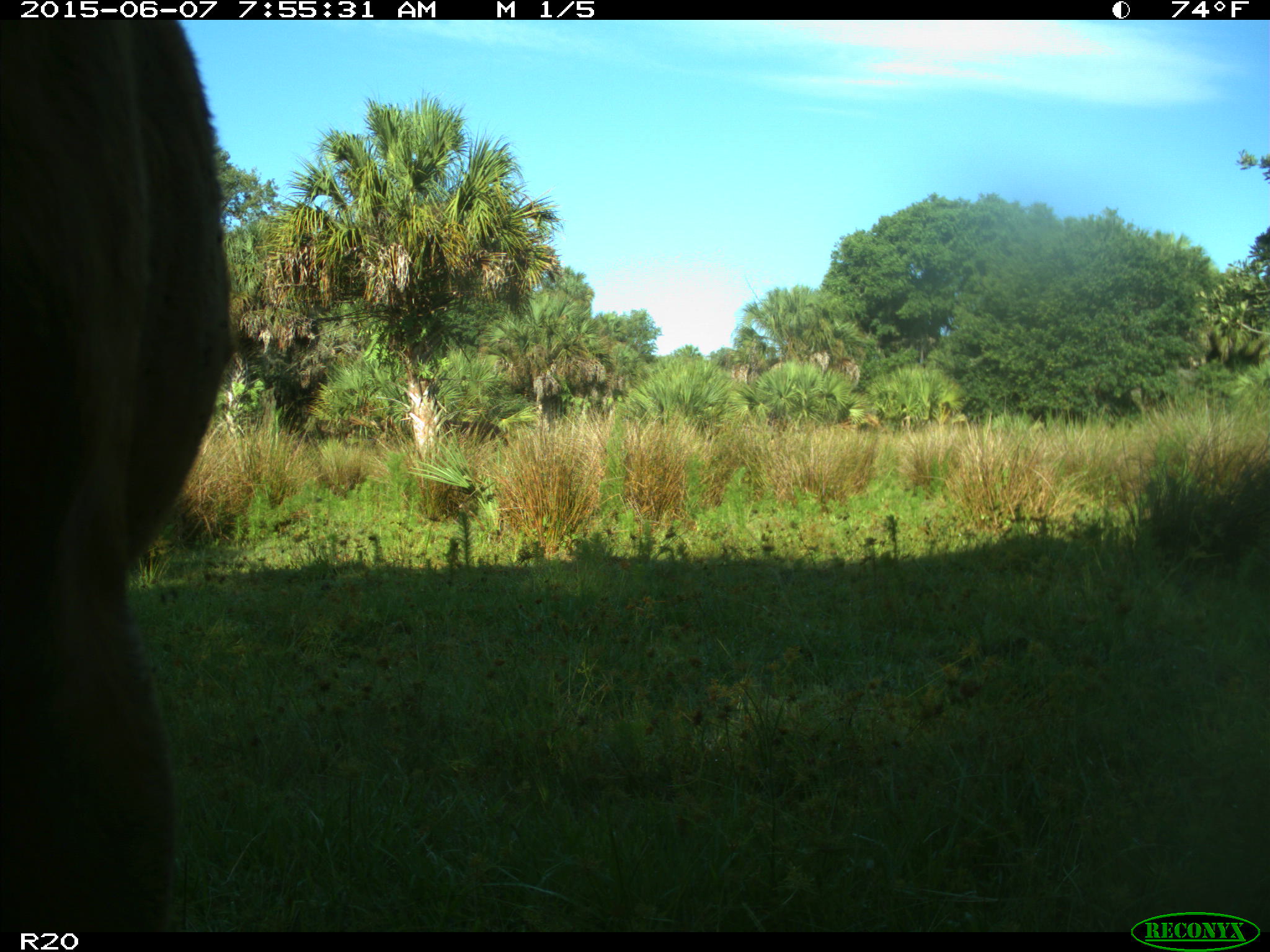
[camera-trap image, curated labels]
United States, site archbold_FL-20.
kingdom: Animalia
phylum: Chordata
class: Mammalia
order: Artiodactyla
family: Bovidae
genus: Bos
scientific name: Bos taurus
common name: domestic cow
Bos taurus (domestic cow).